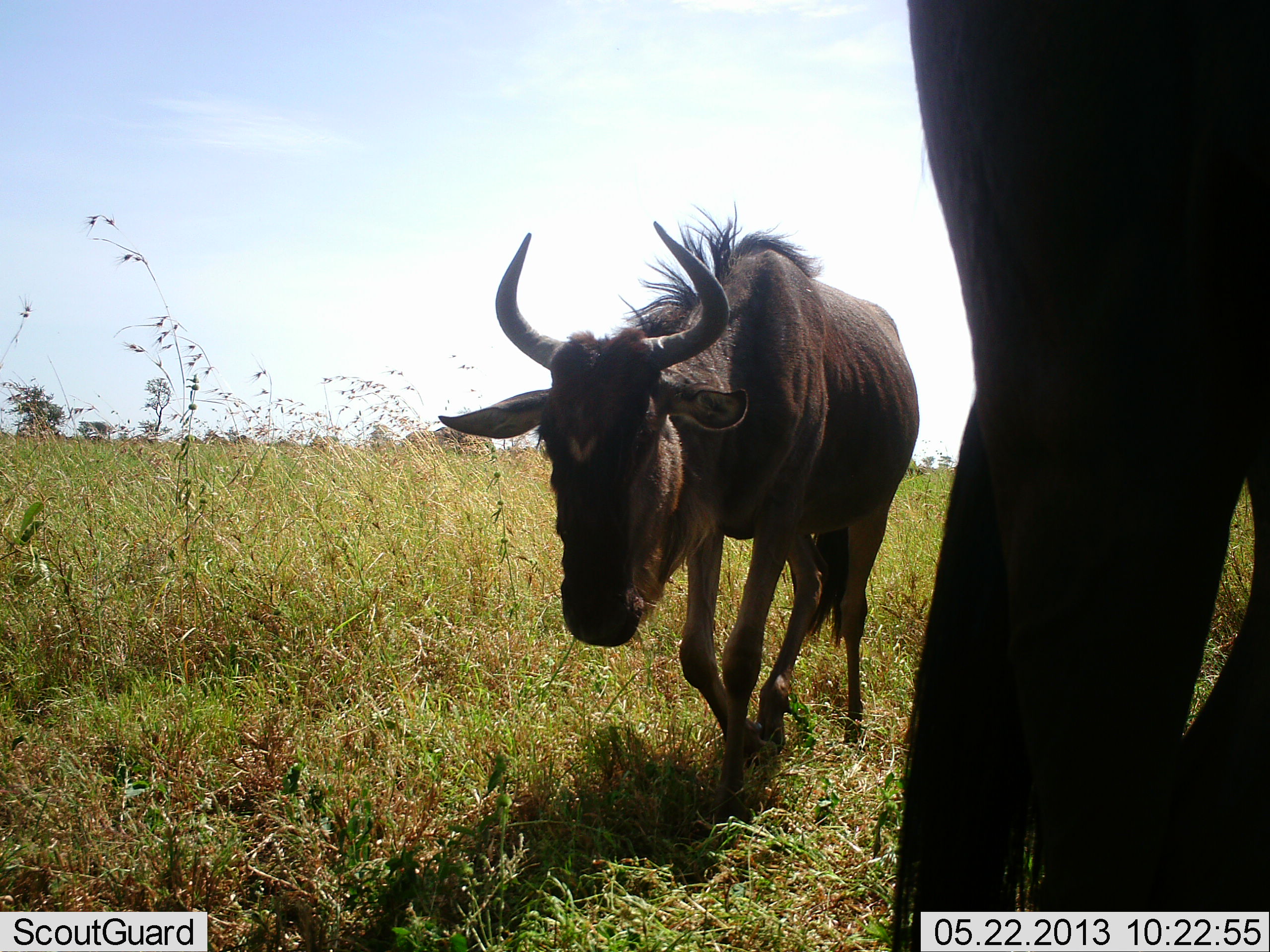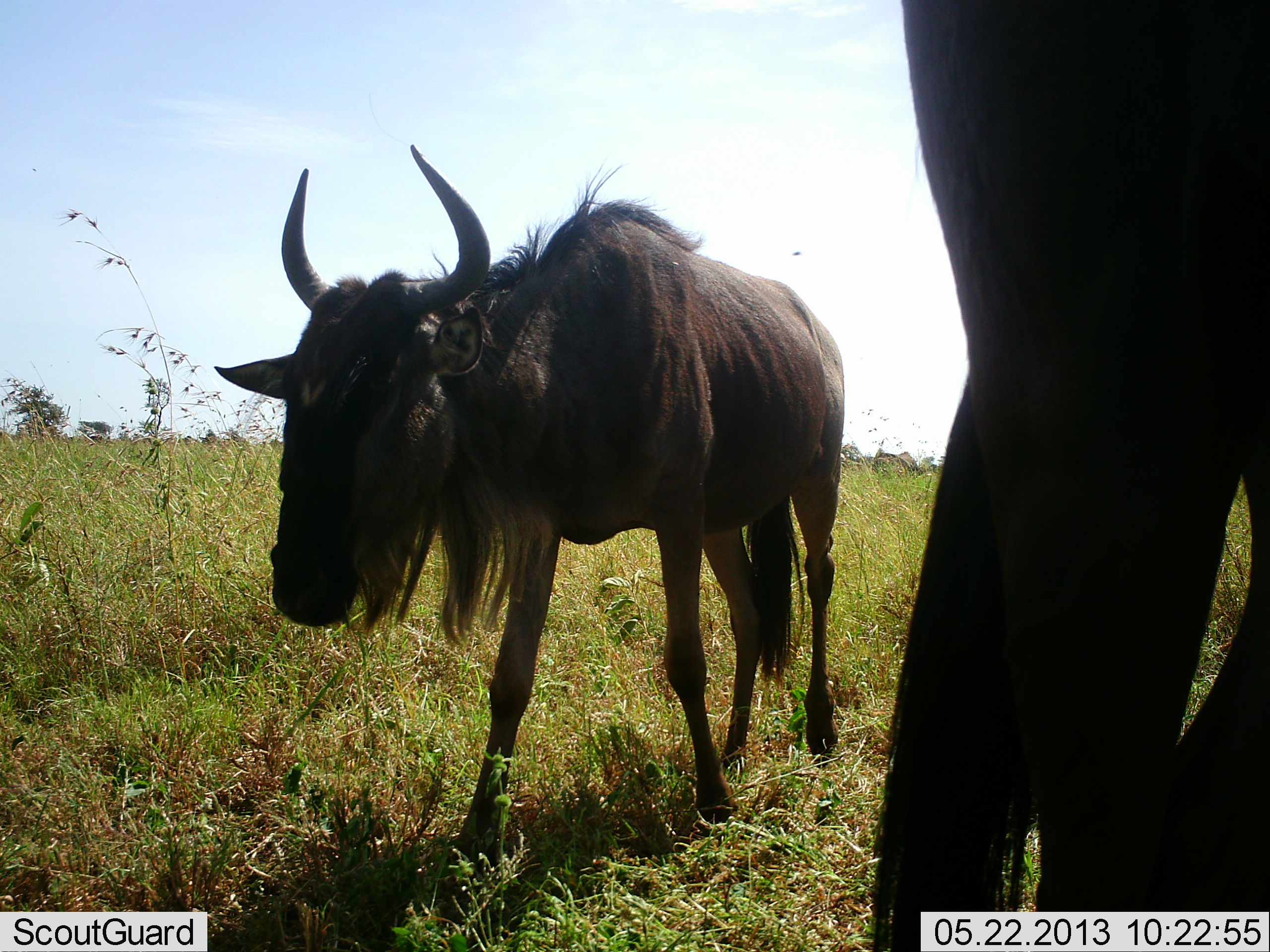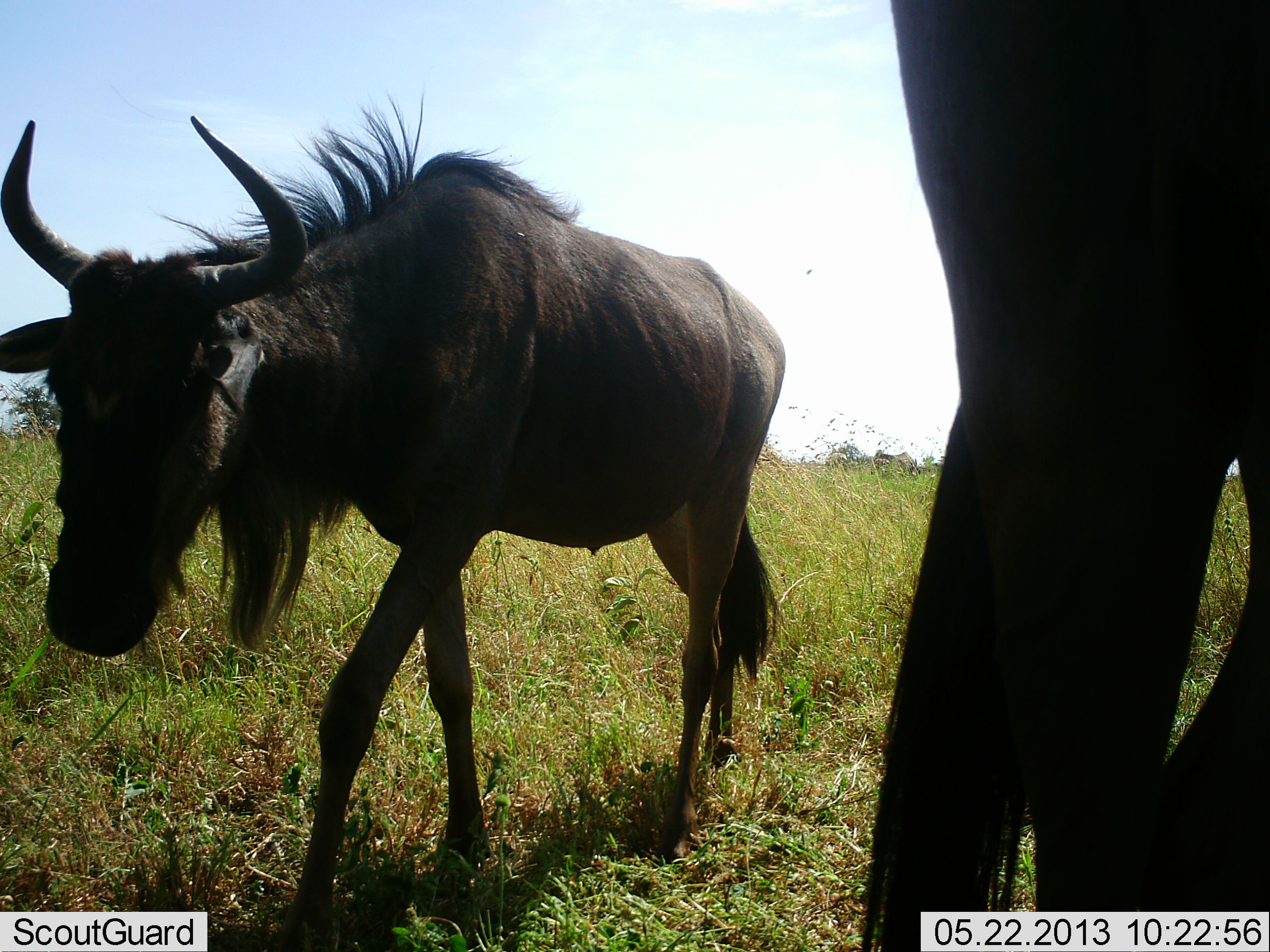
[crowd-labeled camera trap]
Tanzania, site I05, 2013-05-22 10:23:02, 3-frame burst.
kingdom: Animalia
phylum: Chordata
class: Mammalia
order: Artiodactyla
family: Bovidae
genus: Connochaetes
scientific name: Connochaetes taurinus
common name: blue wildebeest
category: wildebeest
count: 2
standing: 68%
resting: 0%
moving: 88%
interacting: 4%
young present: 4%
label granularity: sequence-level